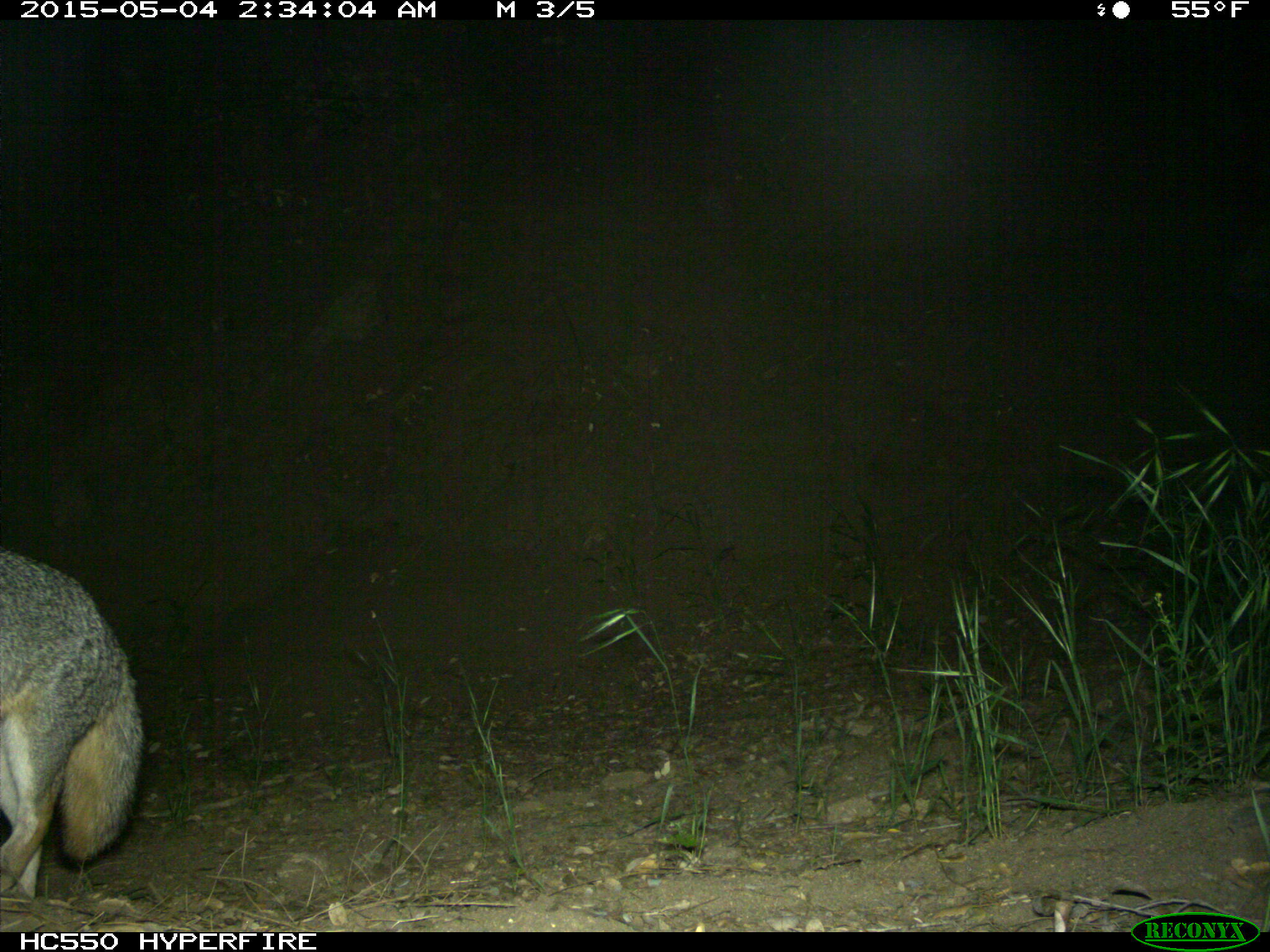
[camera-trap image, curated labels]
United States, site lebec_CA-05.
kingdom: Animalia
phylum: Chordata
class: Mammalia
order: Carnivora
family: Canidae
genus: Urocyon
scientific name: Urocyon cinereoargenteus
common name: gray fox